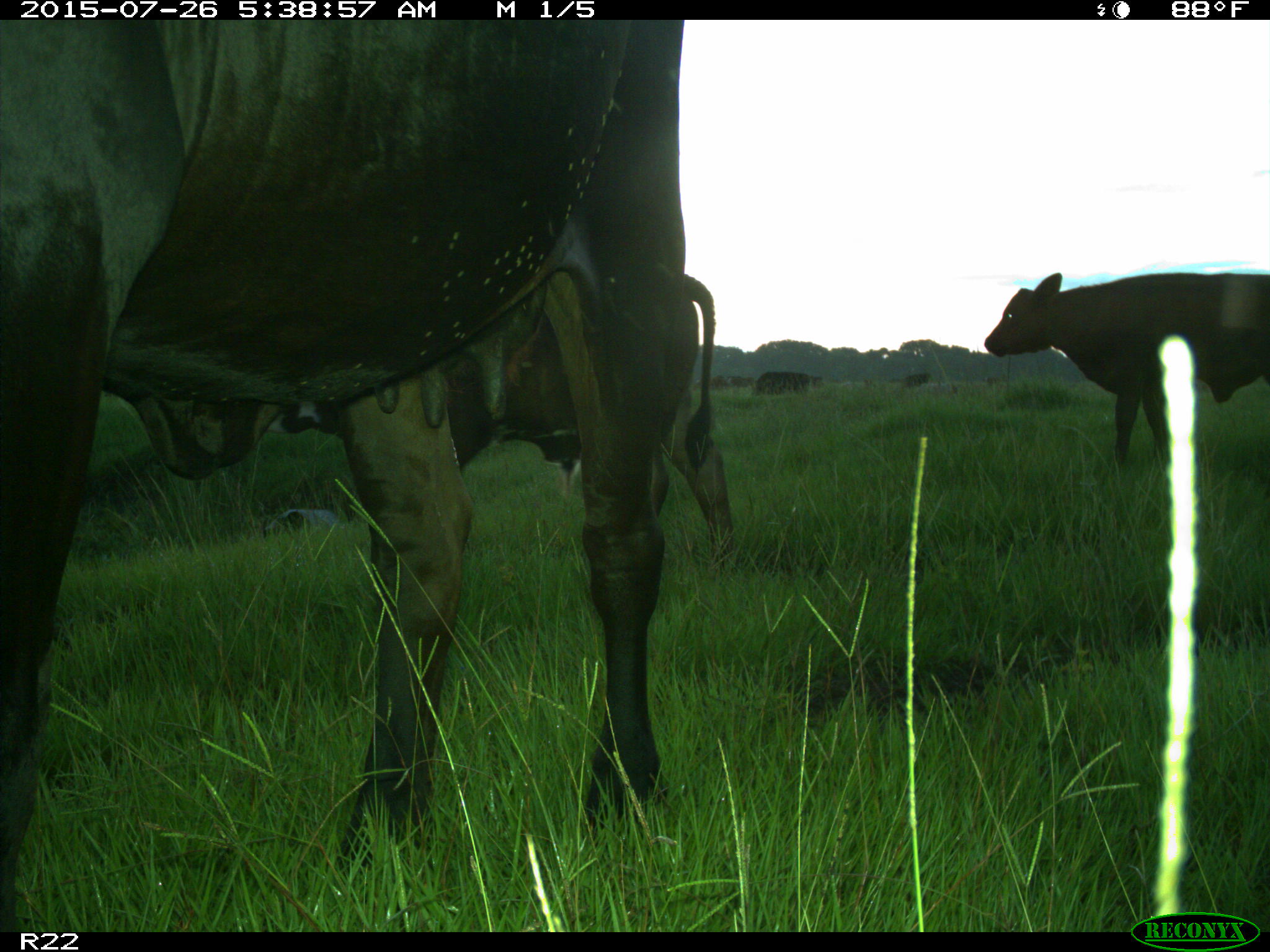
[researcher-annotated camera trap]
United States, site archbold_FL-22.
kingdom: Animalia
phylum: Chordata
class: Mammalia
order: Artiodactyla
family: Bovidae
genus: Bos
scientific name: Bos taurus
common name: domestic cow